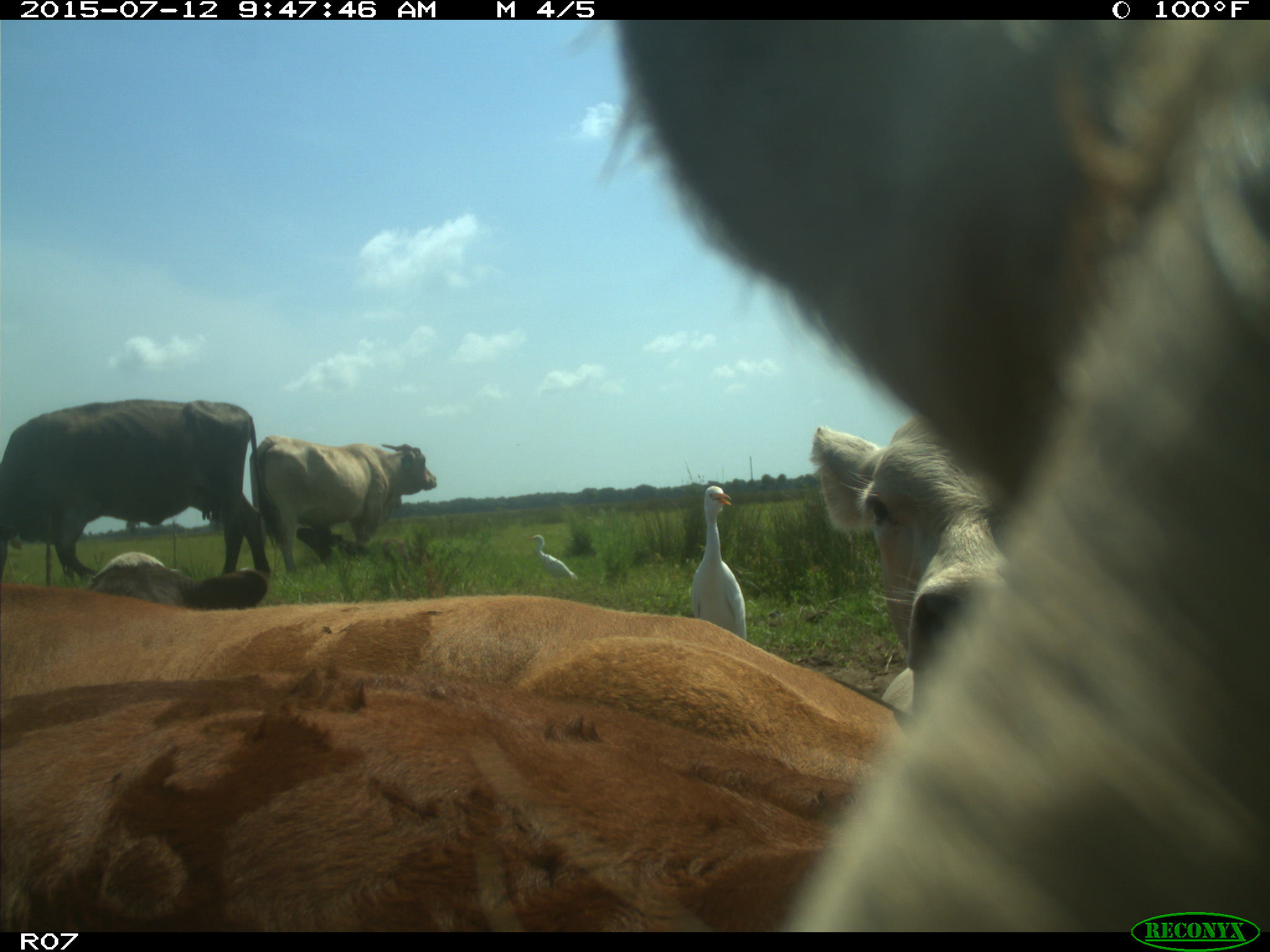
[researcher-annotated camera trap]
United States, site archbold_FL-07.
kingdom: Animalia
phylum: Chordata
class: Mammalia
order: Artiodactyla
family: Bovidae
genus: Bos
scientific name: Bos taurus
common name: domestic cow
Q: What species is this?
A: Bos taurus (domestic cow).